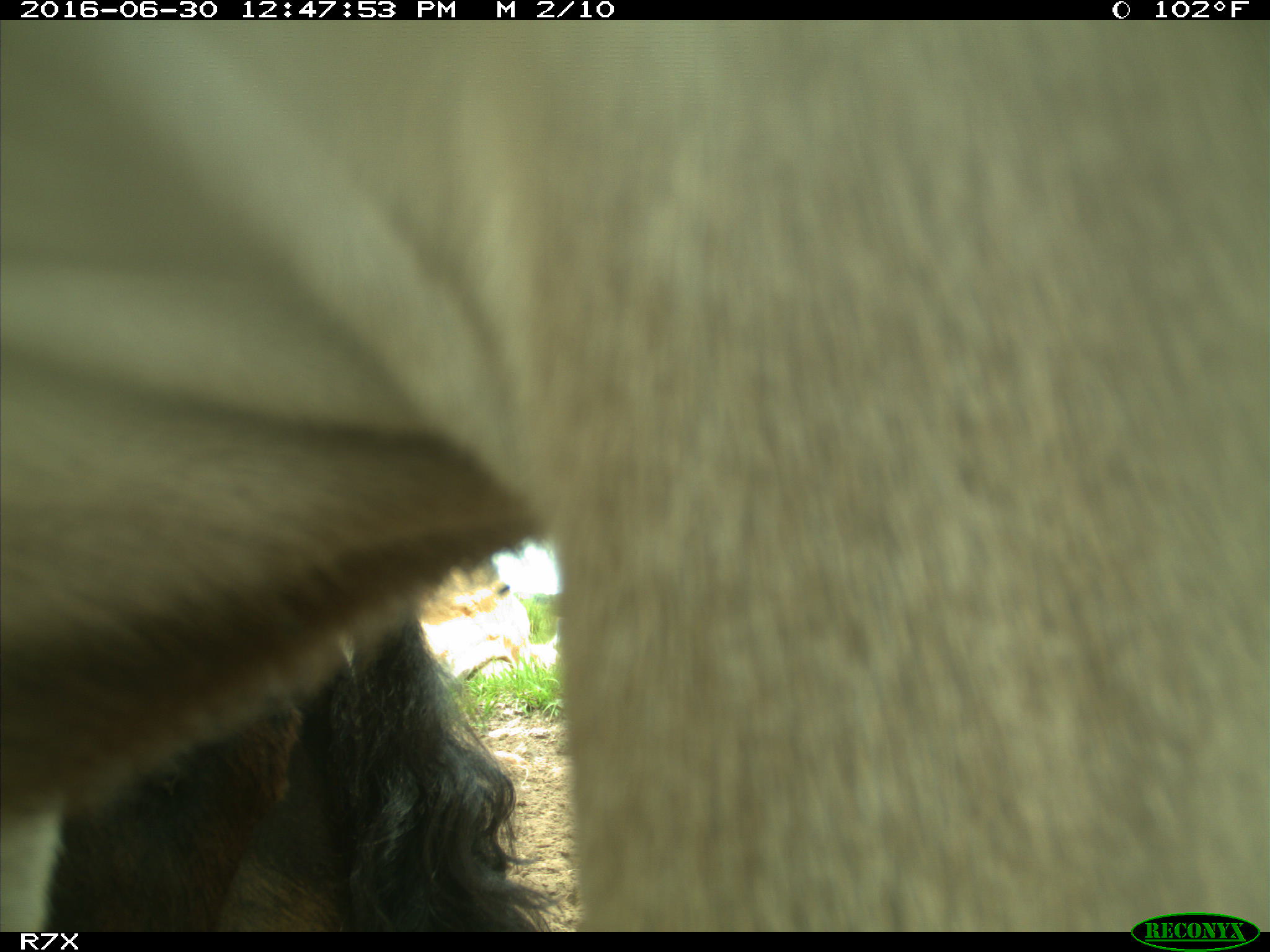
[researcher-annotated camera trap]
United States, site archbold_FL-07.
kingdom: Animalia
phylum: Chordata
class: Mammalia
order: Artiodactyla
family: Bovidae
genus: Bos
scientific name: Bos taurus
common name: domestic cow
Bos taurus (domestic cow).